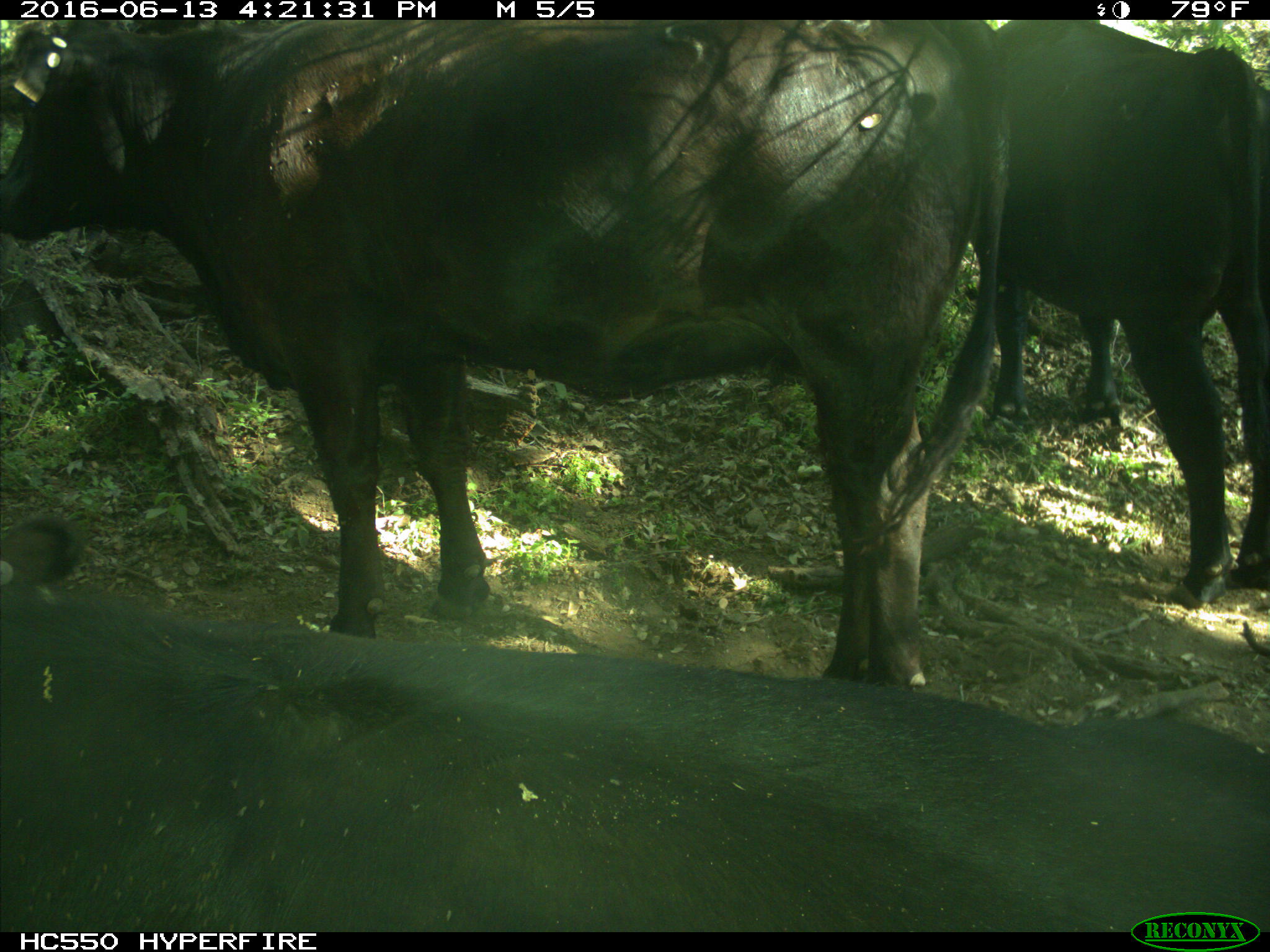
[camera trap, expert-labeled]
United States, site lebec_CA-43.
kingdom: Animalia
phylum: Chordata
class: Mammalia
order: Artiodactyla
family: Bovidae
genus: Bos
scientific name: Bos taurus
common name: domestic cow